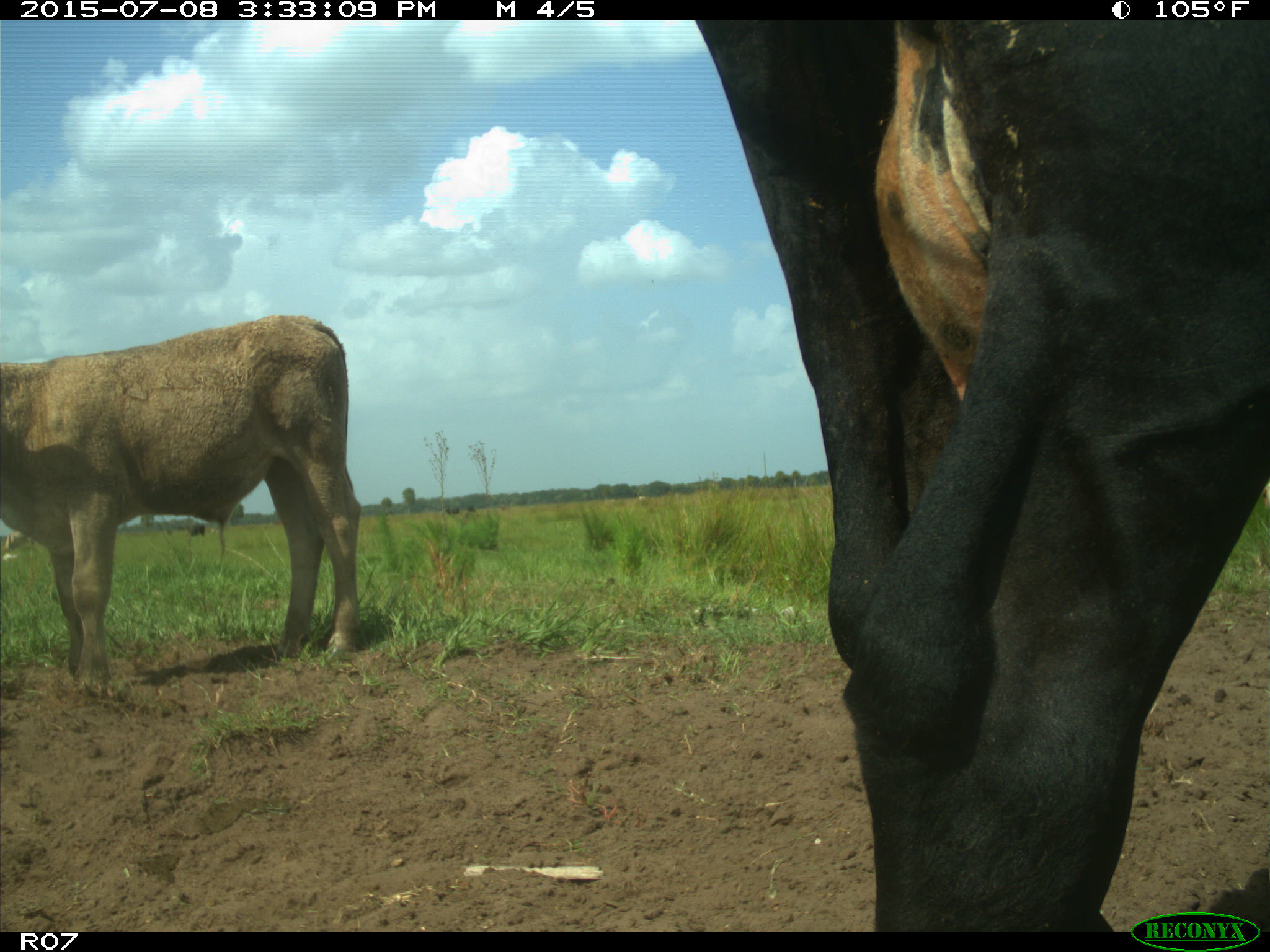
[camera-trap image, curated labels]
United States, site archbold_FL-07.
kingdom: Animalia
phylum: Chordata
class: Mammalia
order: Artiodactyla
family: Bovidae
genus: Bos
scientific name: Bos taurus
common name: domestic cow